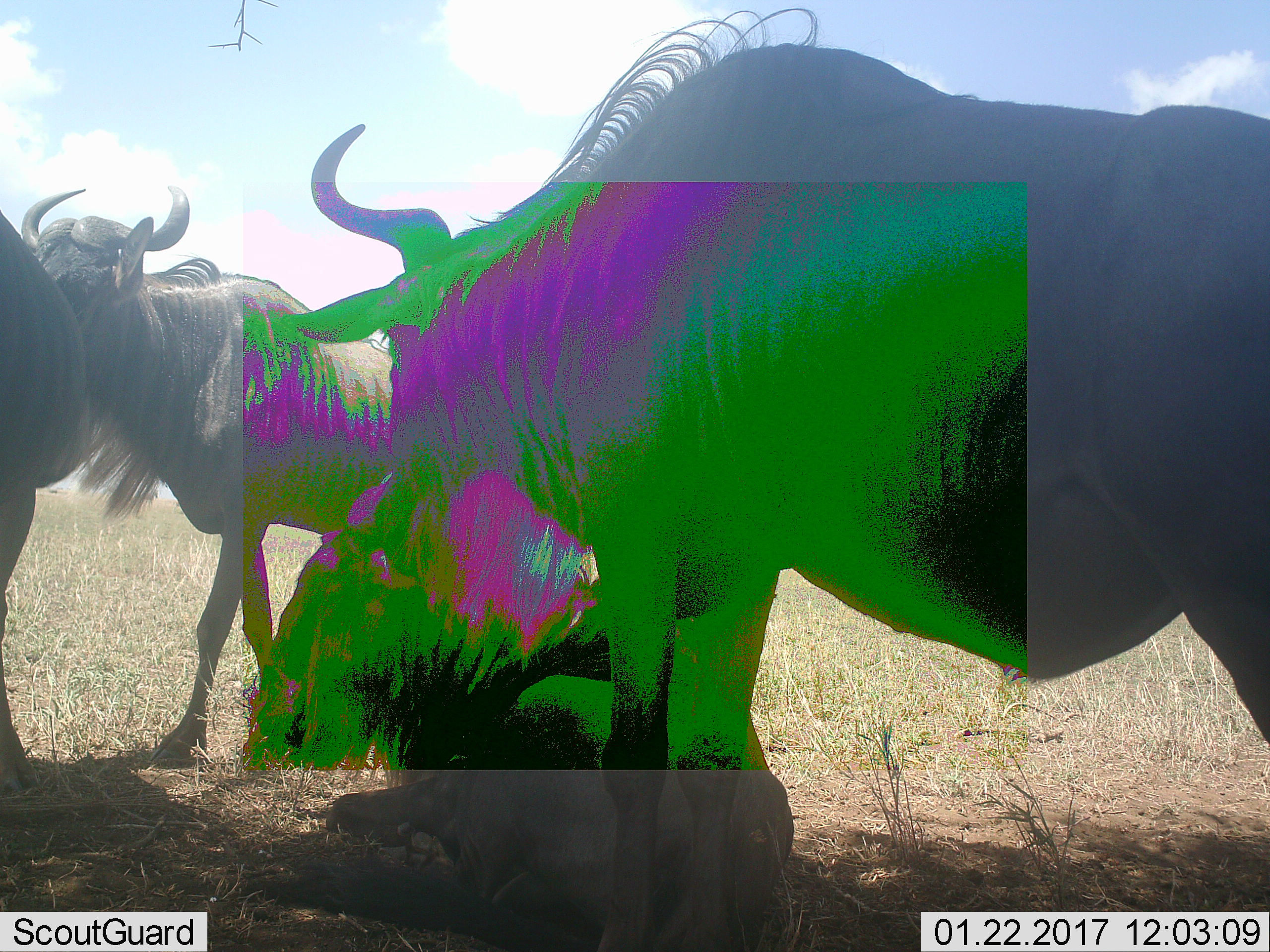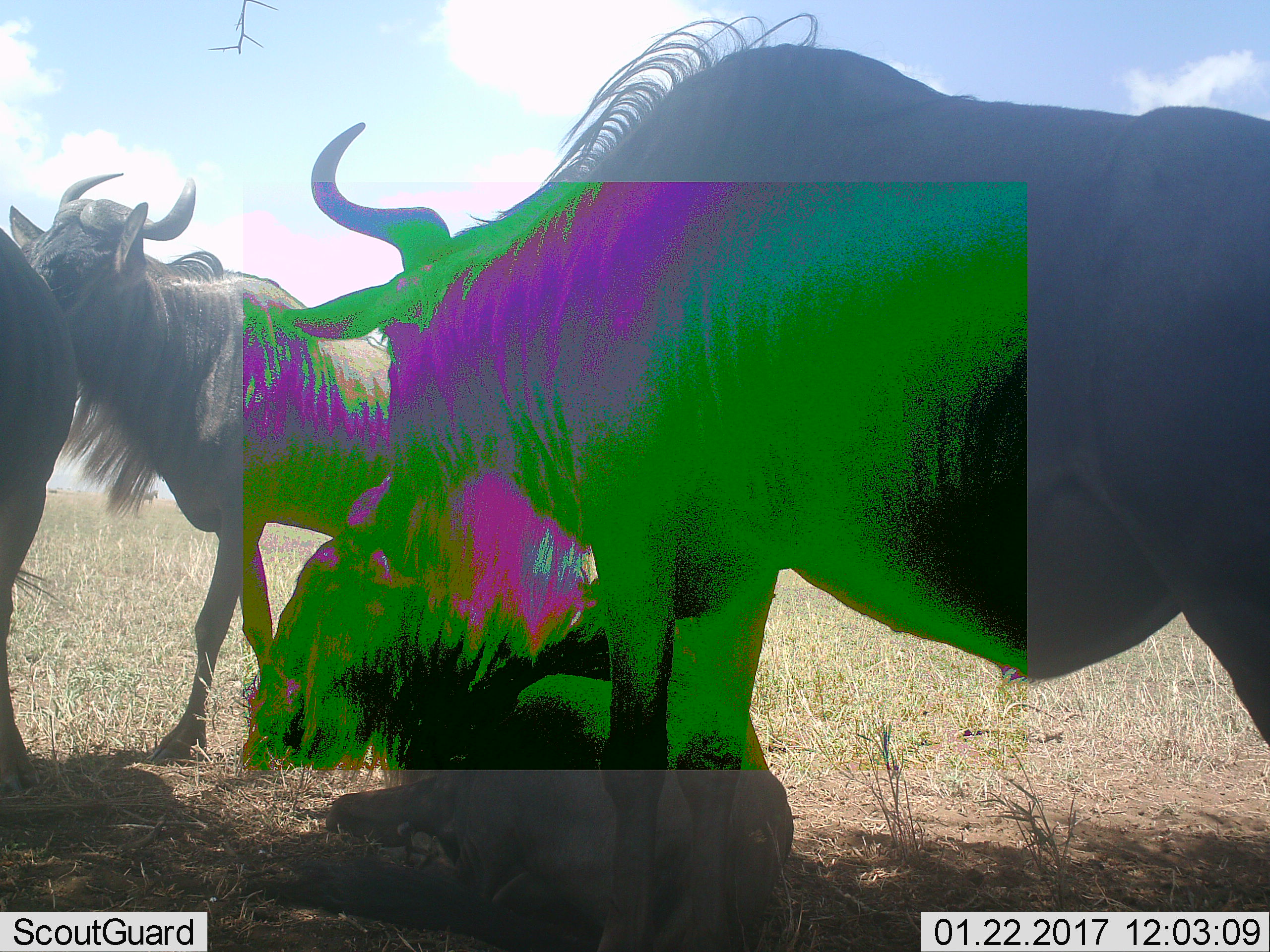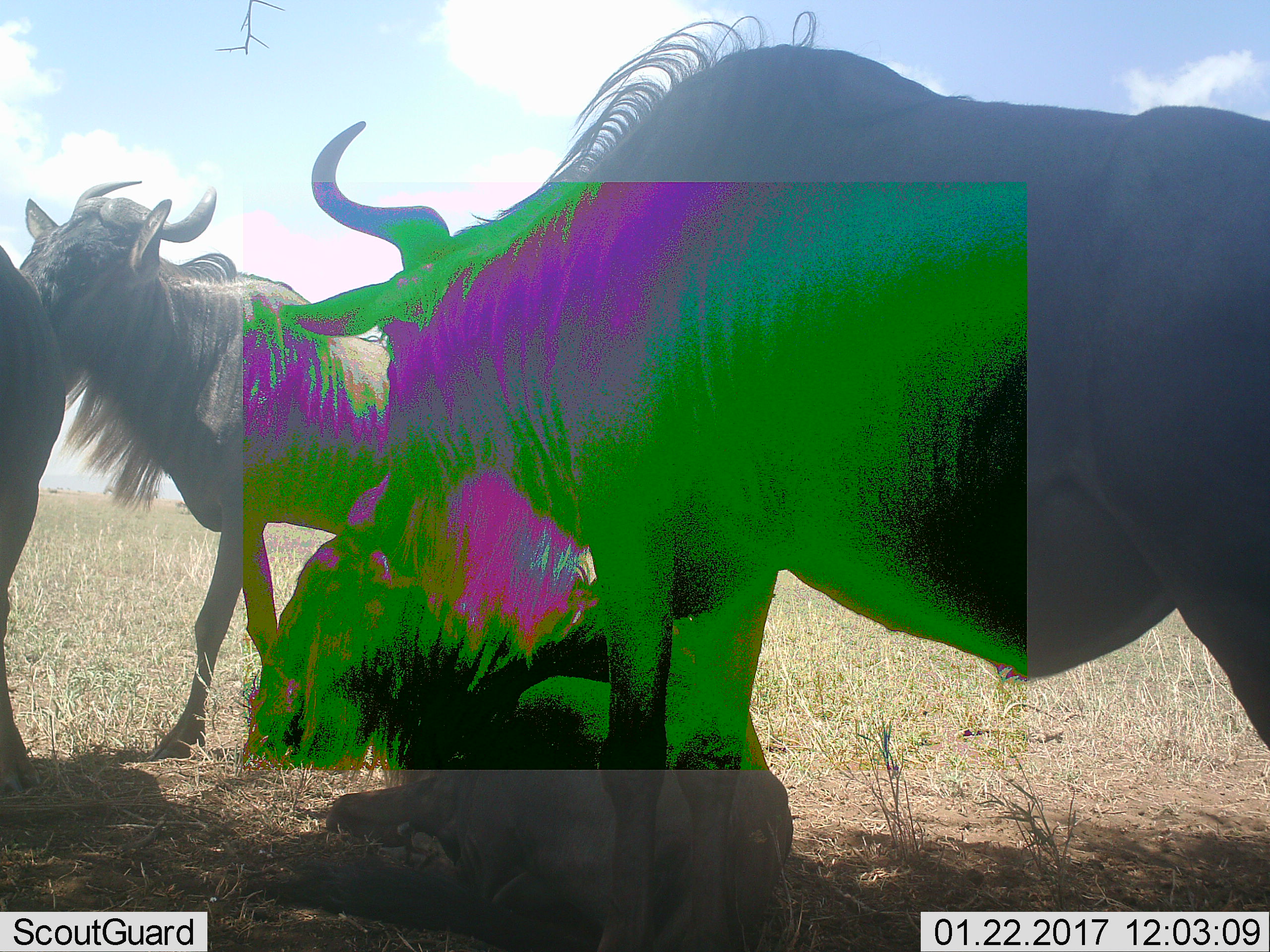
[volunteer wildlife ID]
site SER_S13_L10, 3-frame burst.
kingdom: Animalia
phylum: Chordata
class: Mammalia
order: Artiodactyla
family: Bovidae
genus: Connochaetes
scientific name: Connochaetes taurinus taurinus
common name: blue wildebeest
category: wildebeestblue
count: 4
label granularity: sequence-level